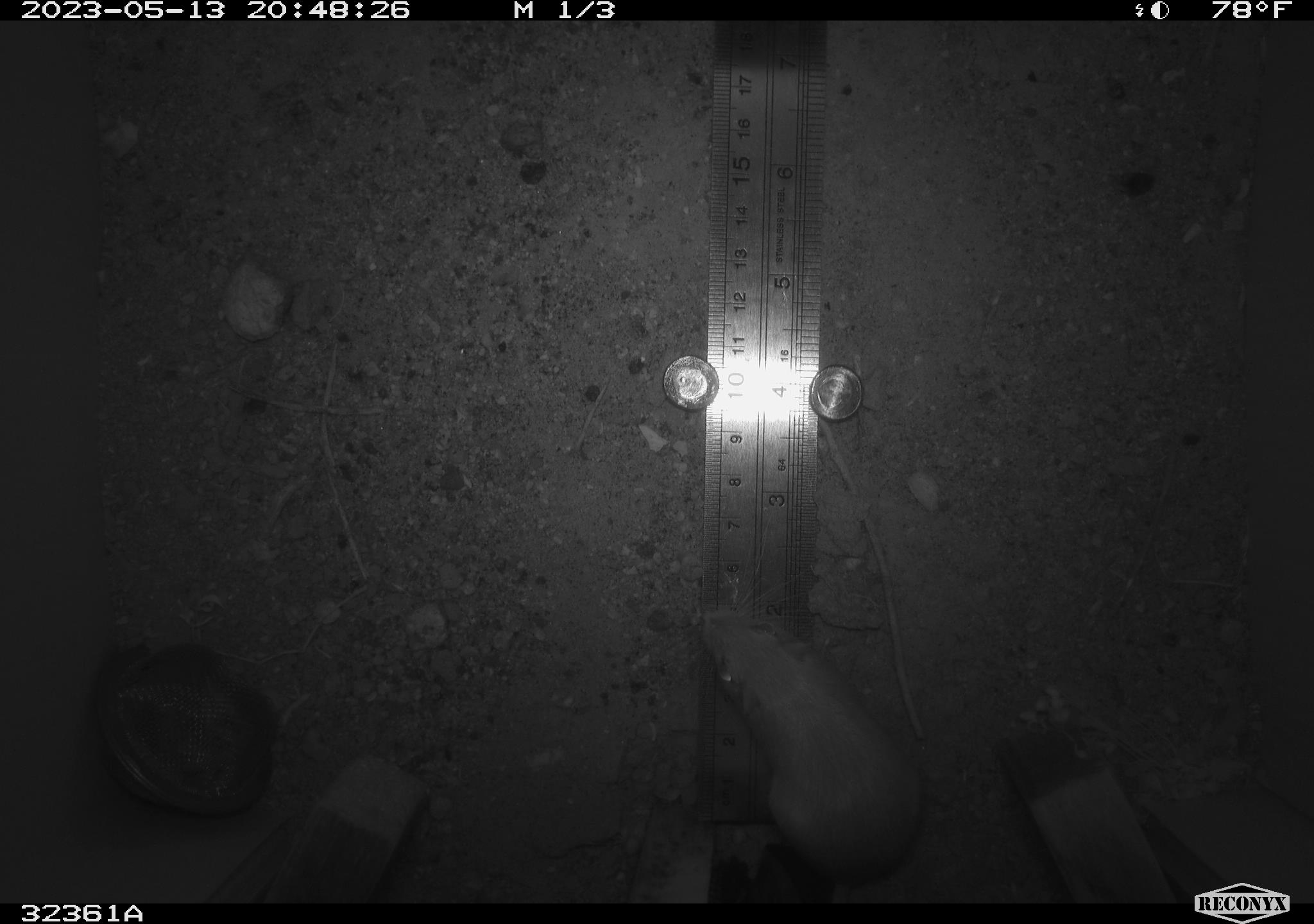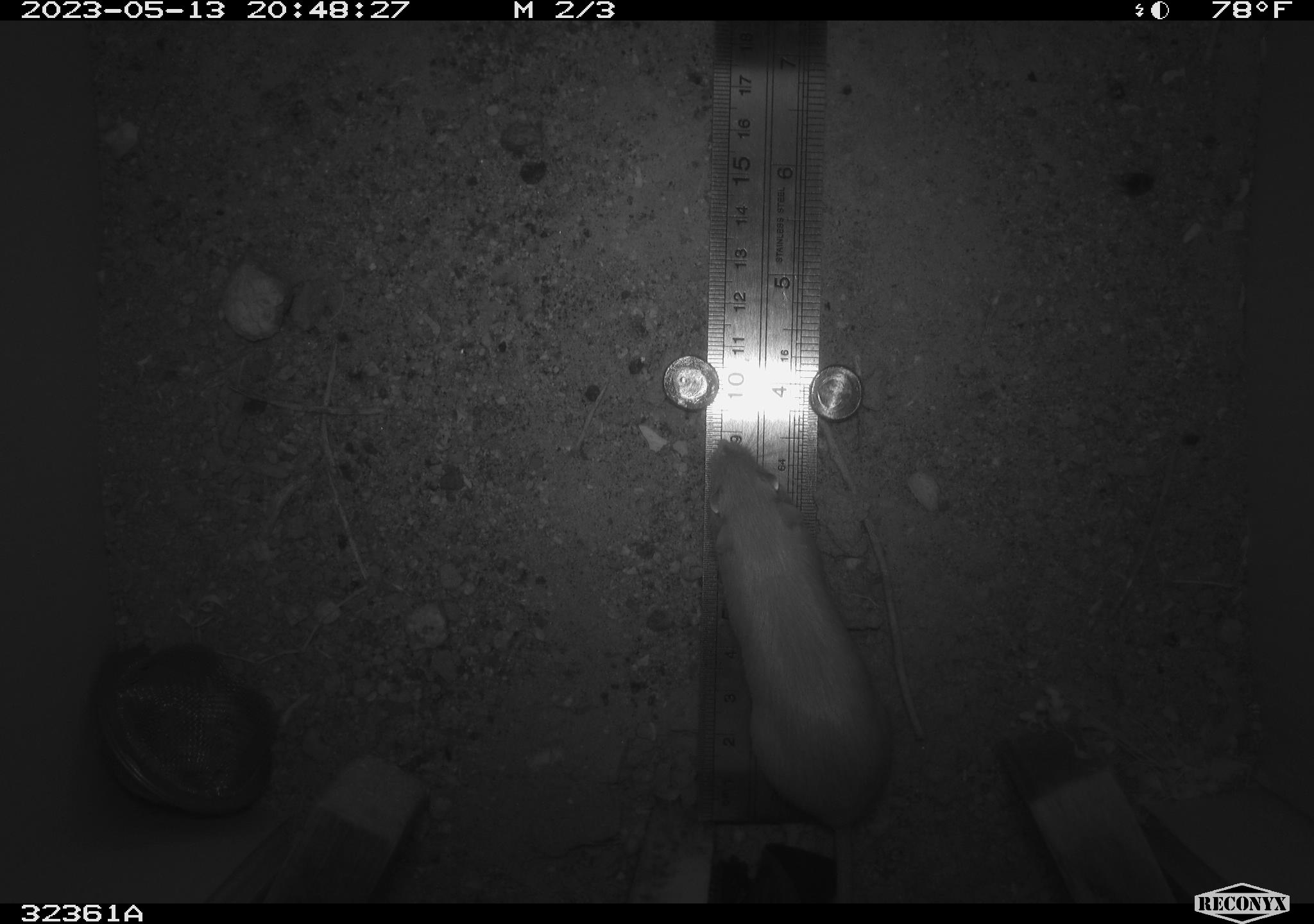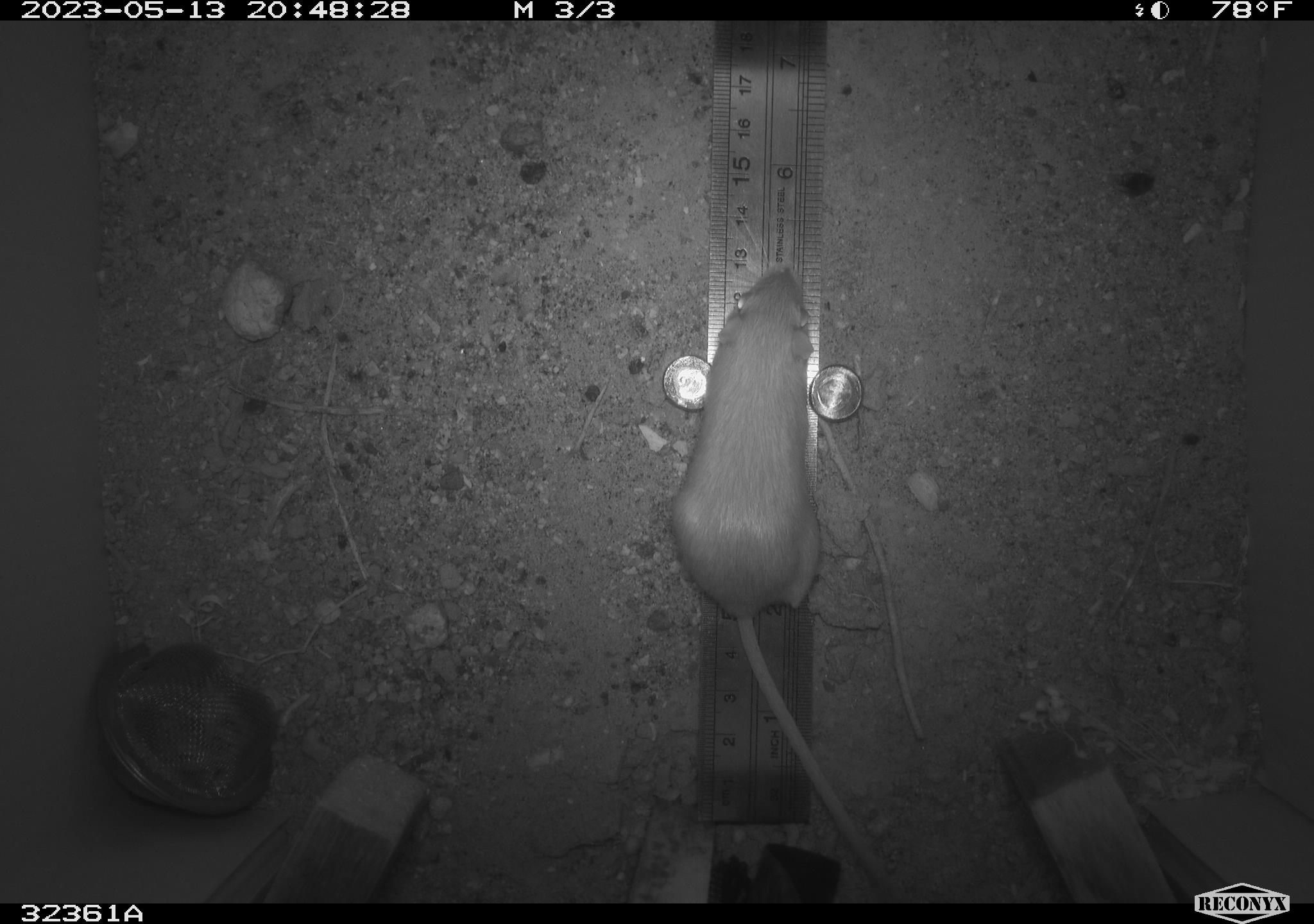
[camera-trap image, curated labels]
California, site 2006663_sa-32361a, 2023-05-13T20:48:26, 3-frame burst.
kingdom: Animalia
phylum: Chordata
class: Mammalia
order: Rodentia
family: Heteromyidae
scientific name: Heteromyidae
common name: kangaroo rats and pocket mice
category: heteromyidae family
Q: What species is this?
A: Heteromyidae family (kangaroo rats and pocket mice) (Heteromyidae).